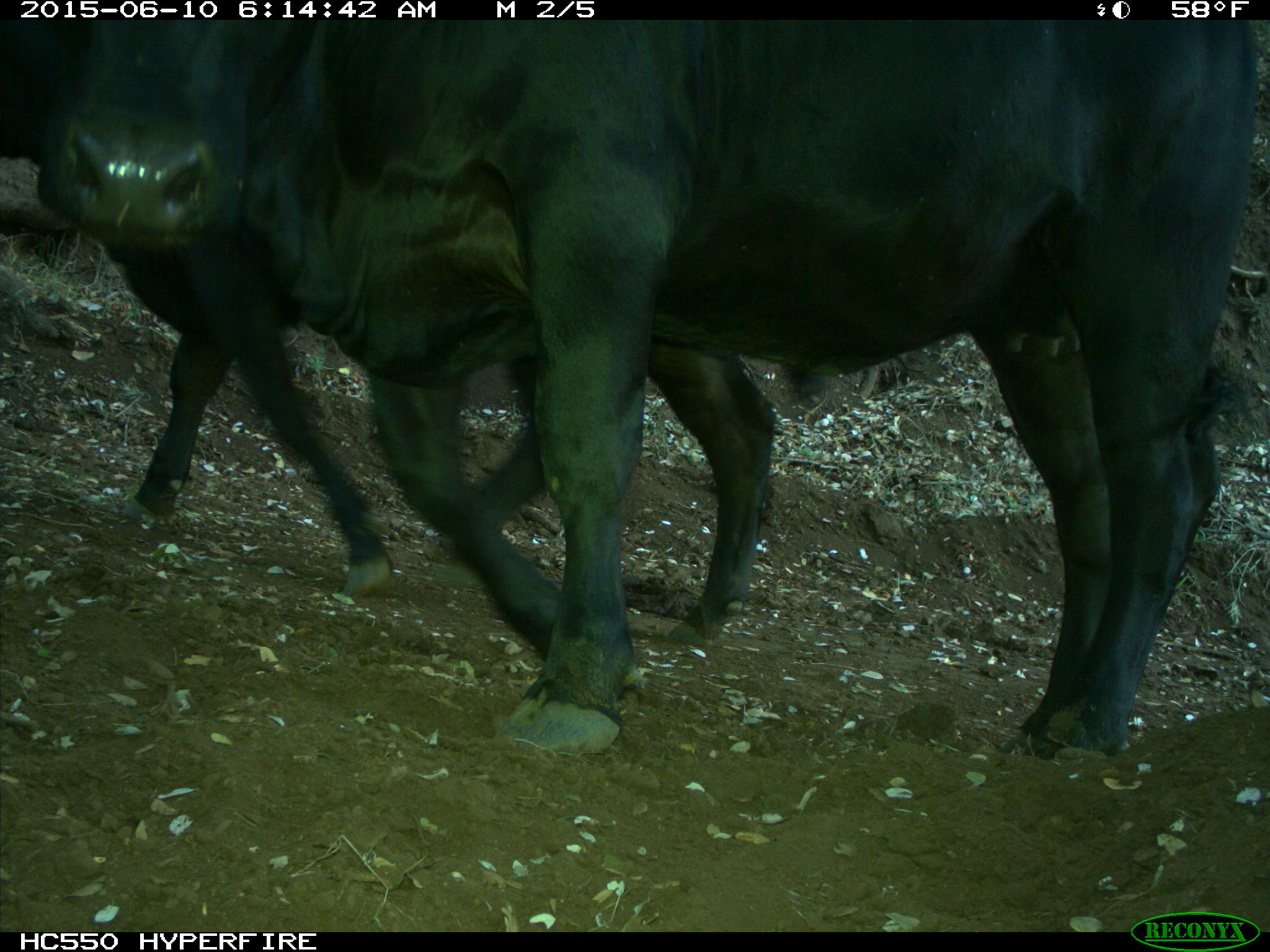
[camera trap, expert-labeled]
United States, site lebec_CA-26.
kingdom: Animalia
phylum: Chordata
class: Mammalia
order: Artiodactyla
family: Bovidae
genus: Bos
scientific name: Bos taurus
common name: domestic cow